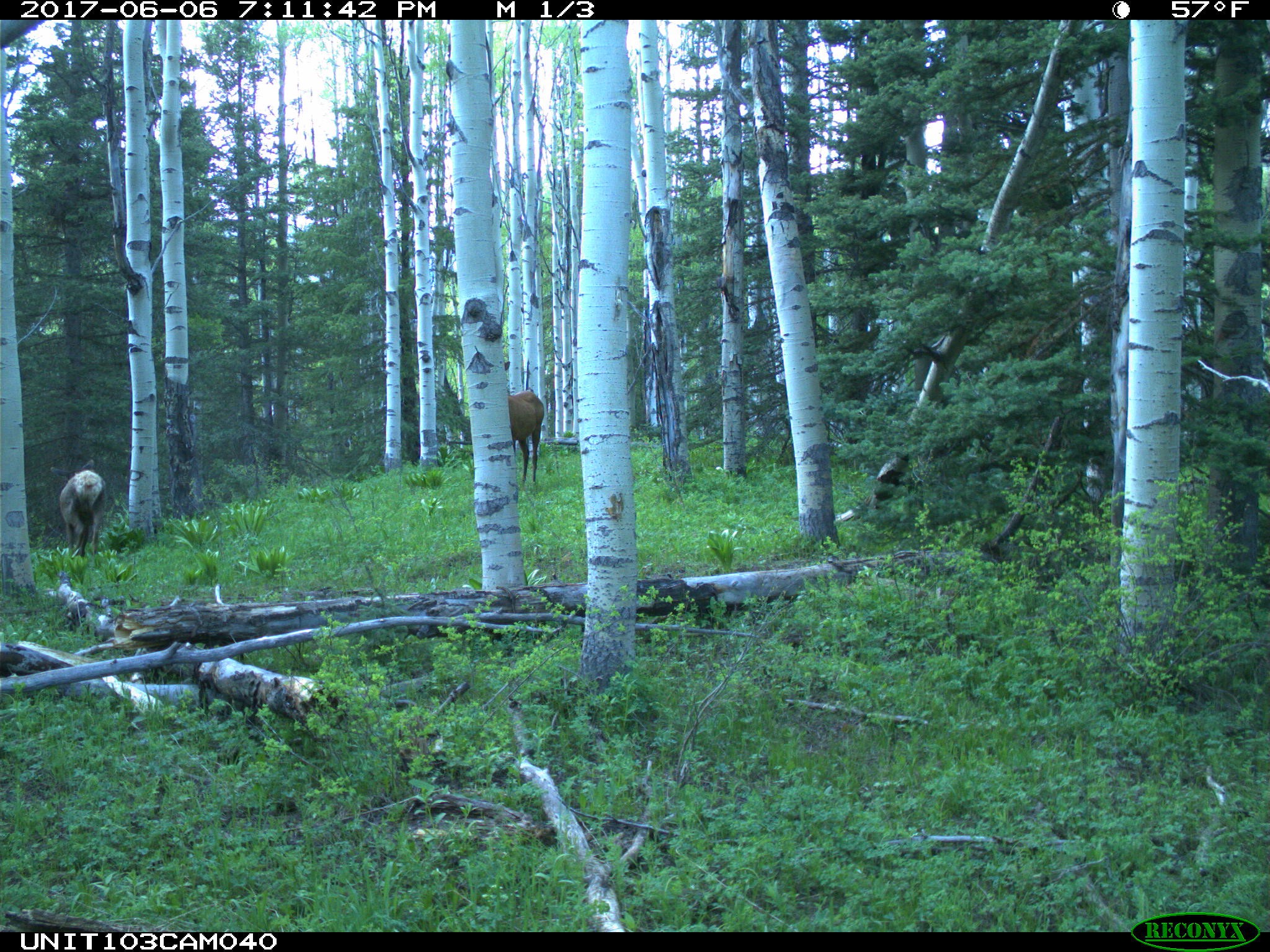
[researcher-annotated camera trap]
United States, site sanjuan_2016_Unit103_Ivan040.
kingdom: Animalia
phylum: Chordata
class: Mammalia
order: Artiodactyla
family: Cervidae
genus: Cervus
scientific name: Cervus elaphus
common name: red deer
Cervus elaphus (red deer).